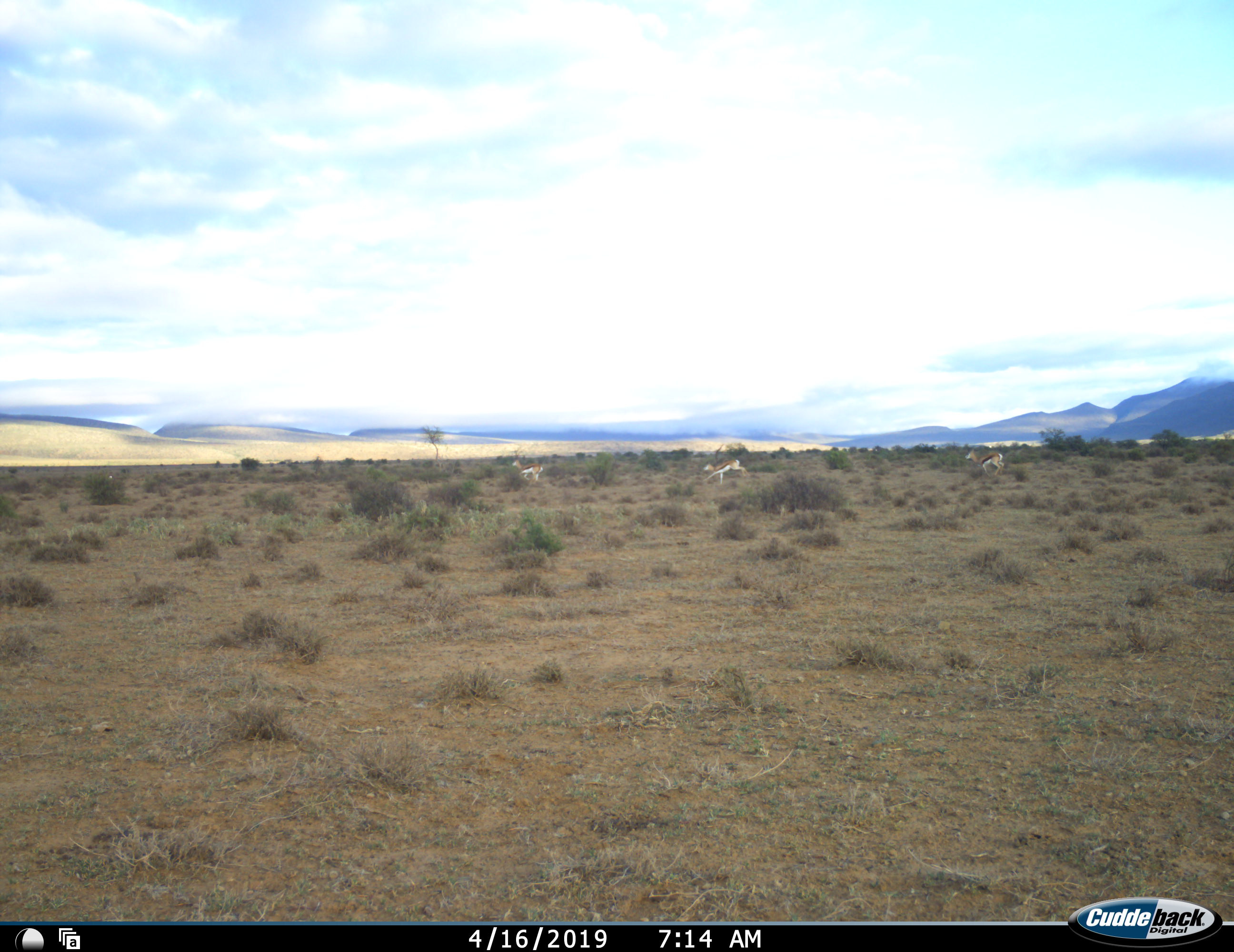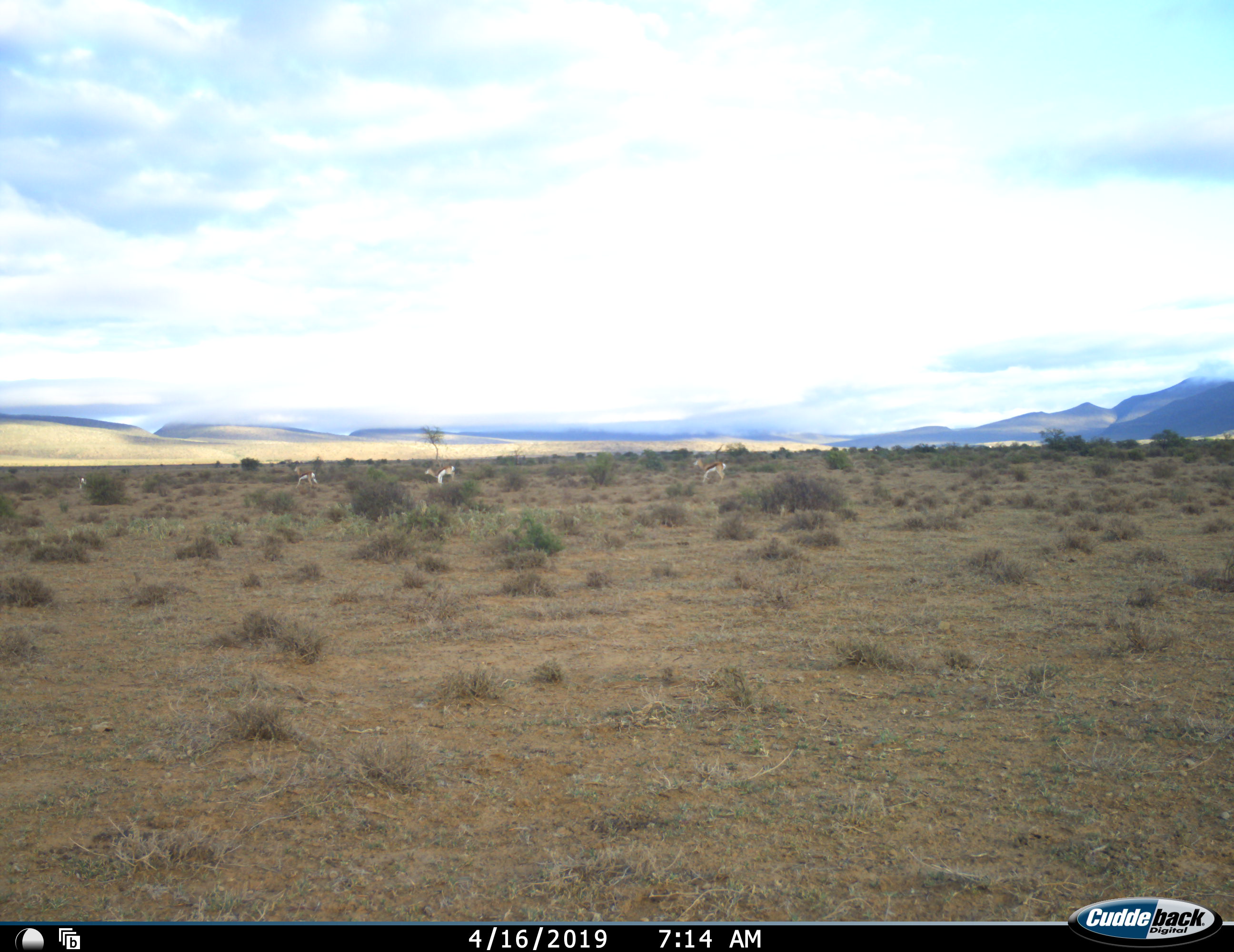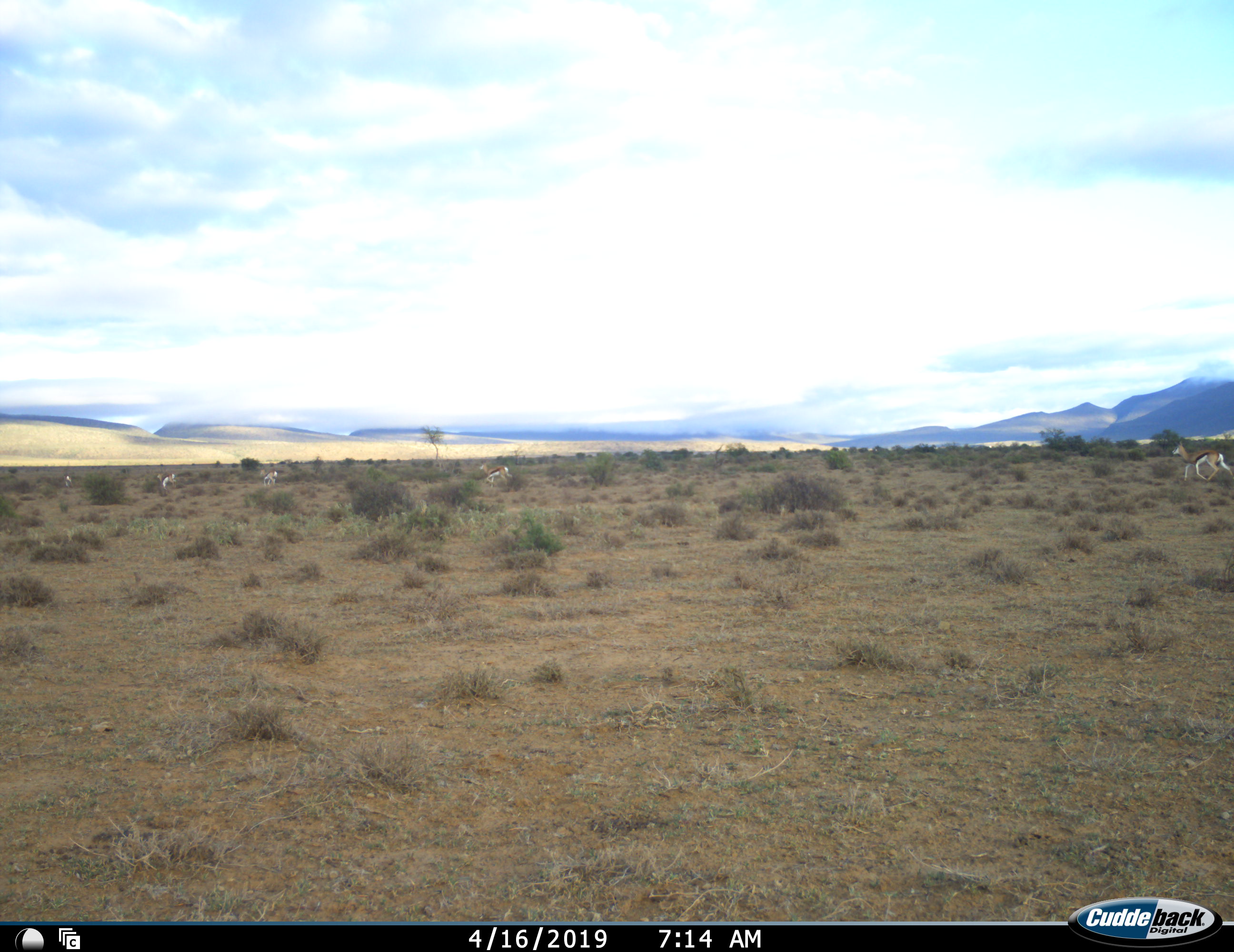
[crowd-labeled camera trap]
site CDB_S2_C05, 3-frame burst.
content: unidentified animal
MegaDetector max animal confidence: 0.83